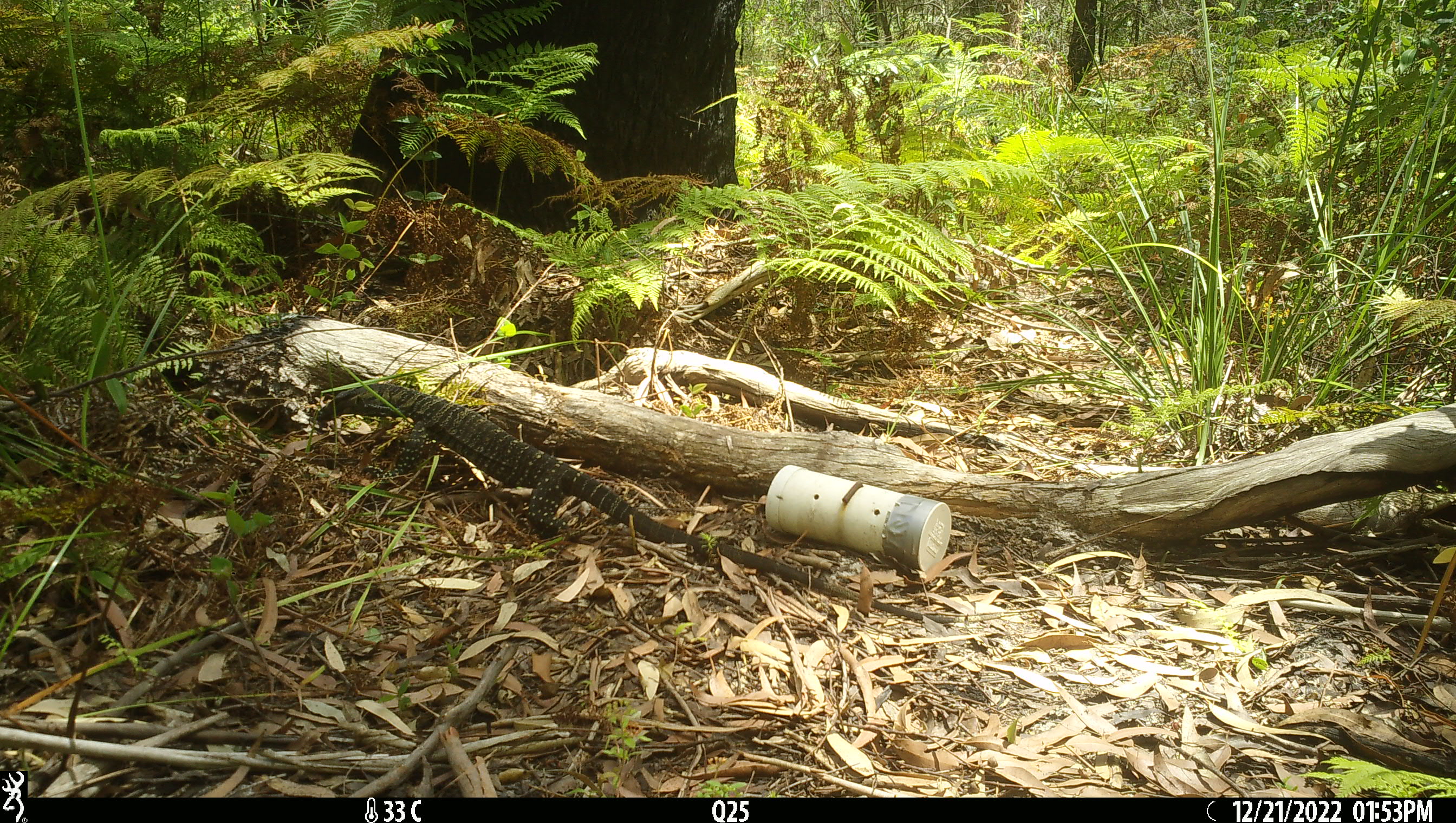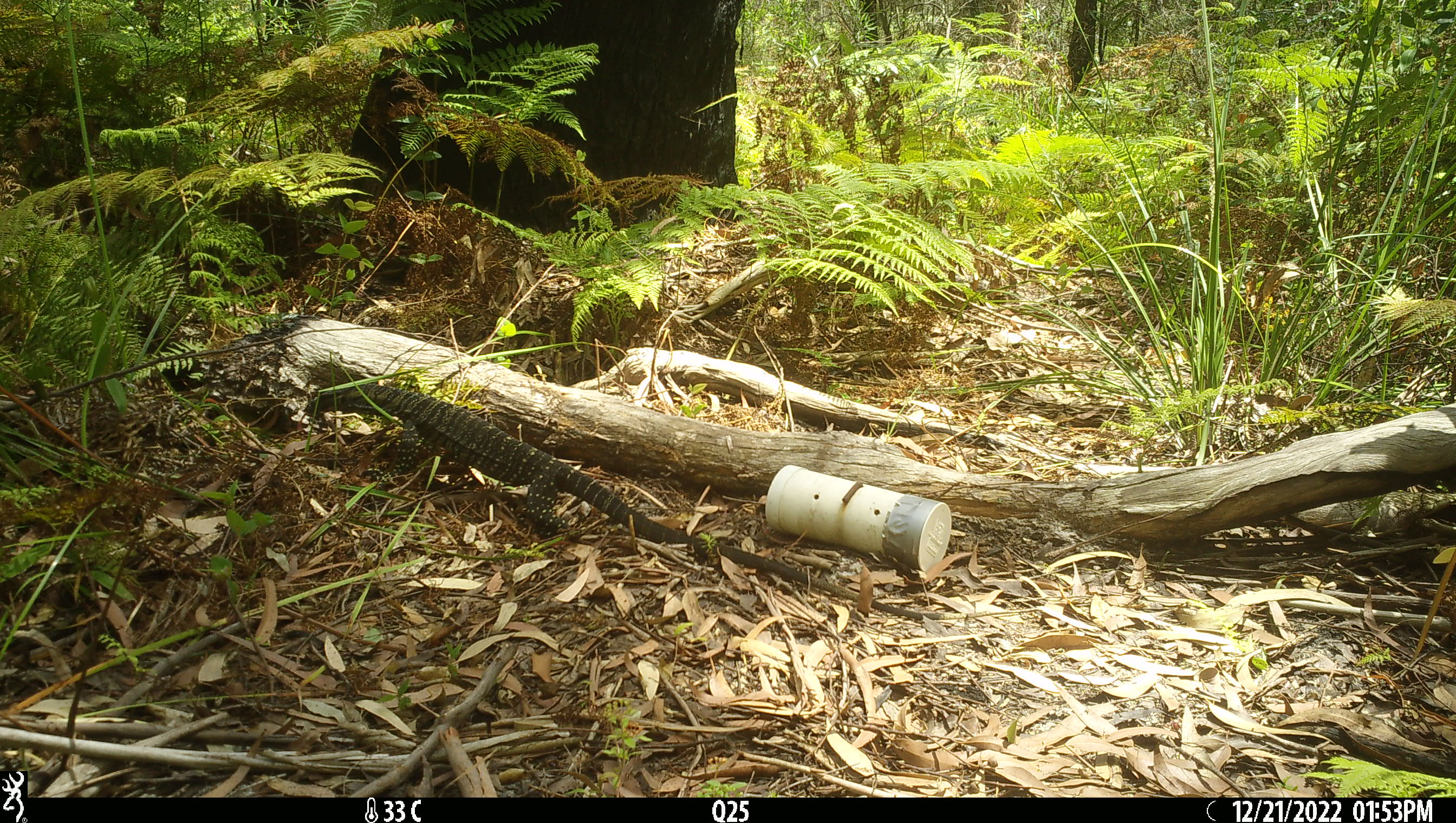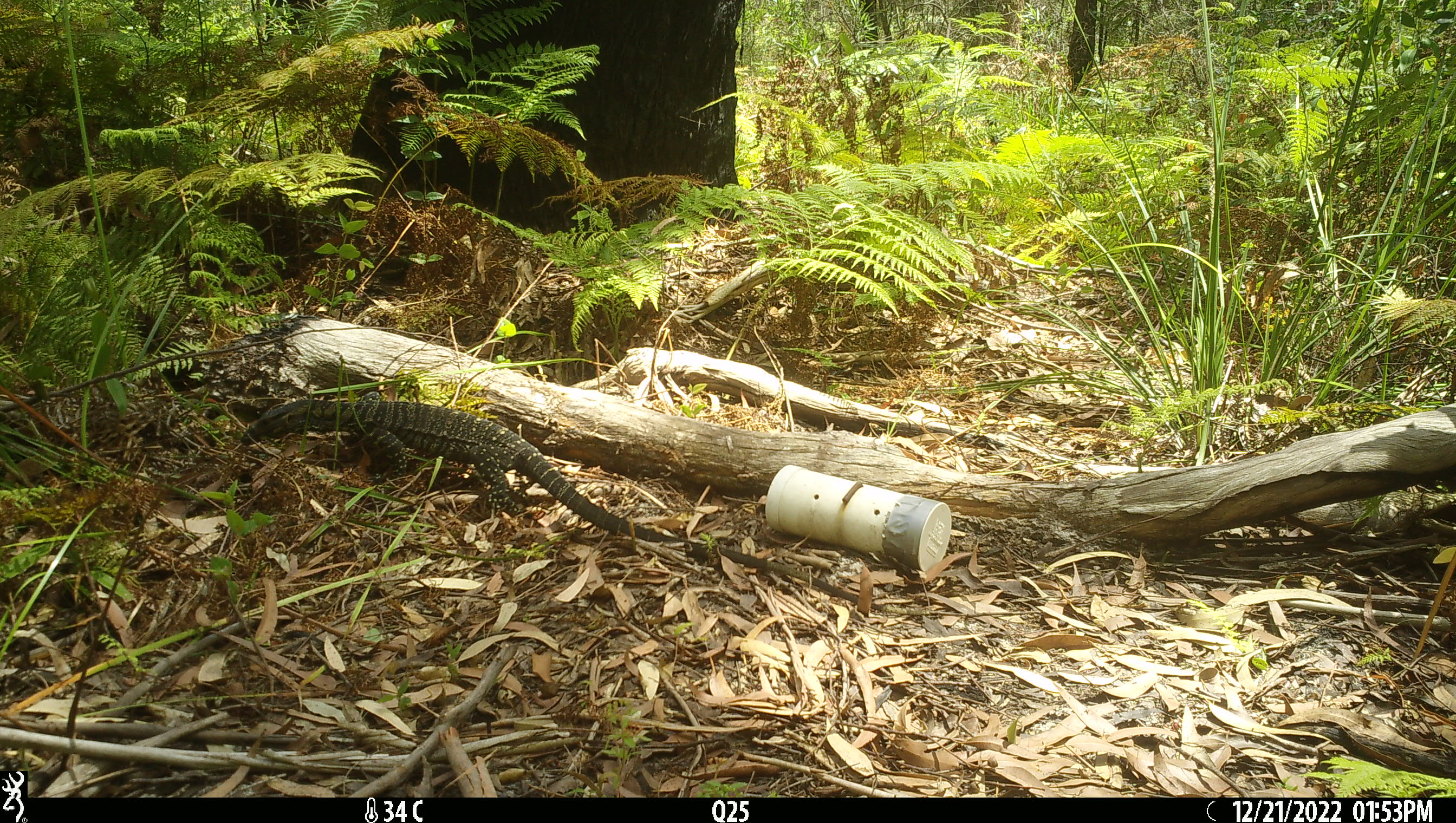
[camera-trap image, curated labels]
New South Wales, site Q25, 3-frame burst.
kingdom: Animalia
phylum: Chordata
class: Reptilia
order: Squamata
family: Varanidae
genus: Varanus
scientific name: Varanus varius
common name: lace monitor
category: goanna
Goanna (lace monitor) (Varanus varius).